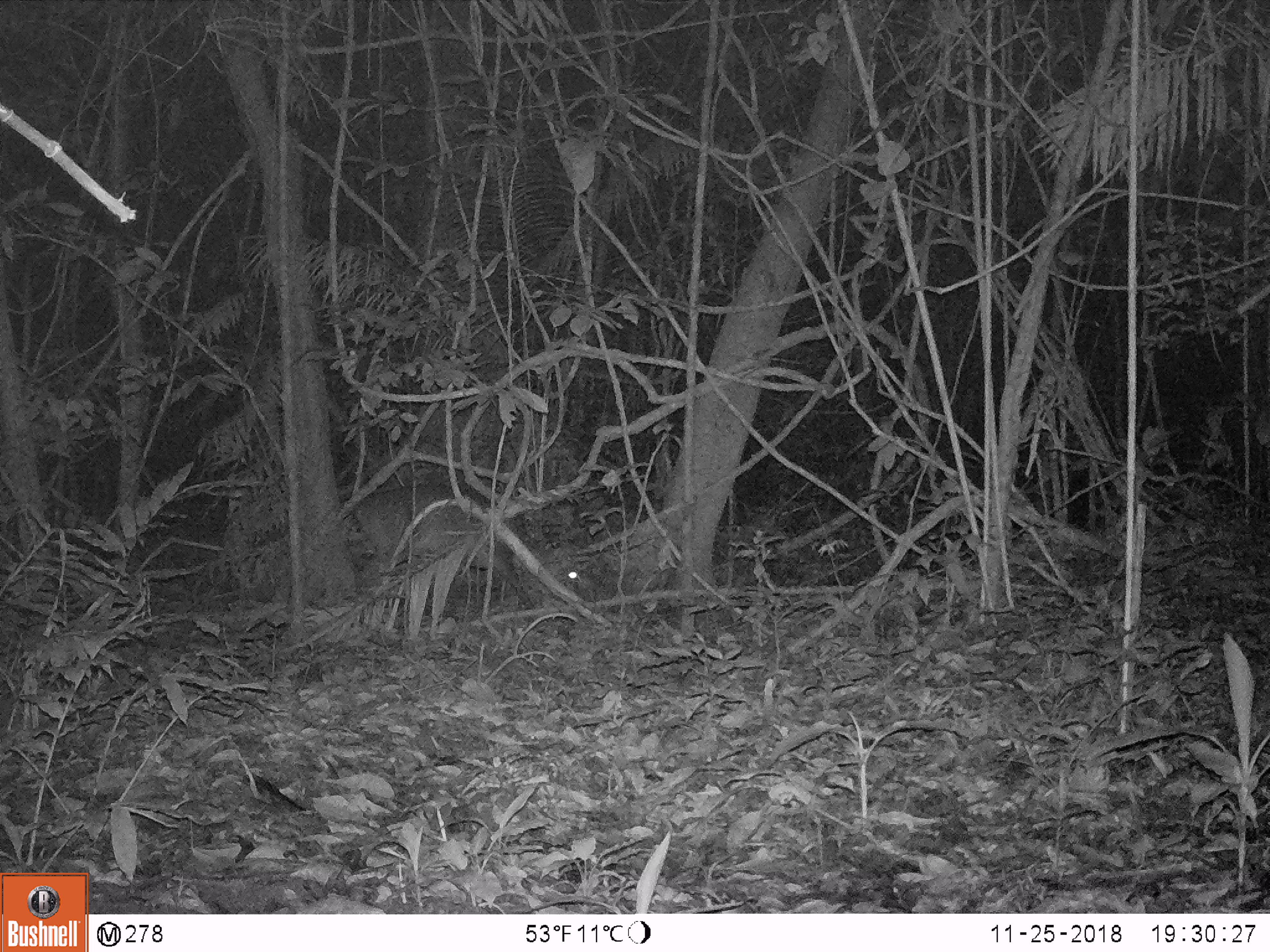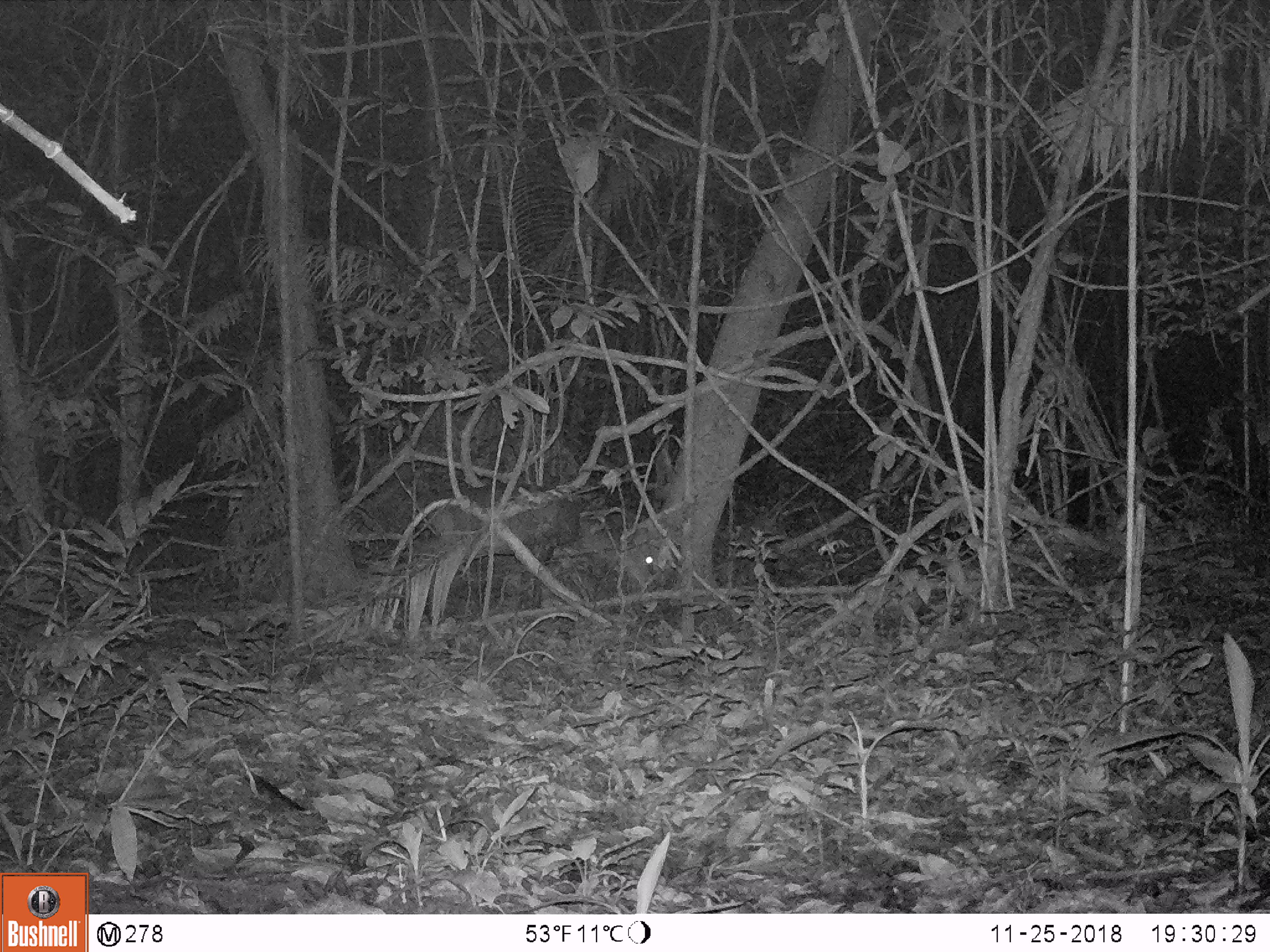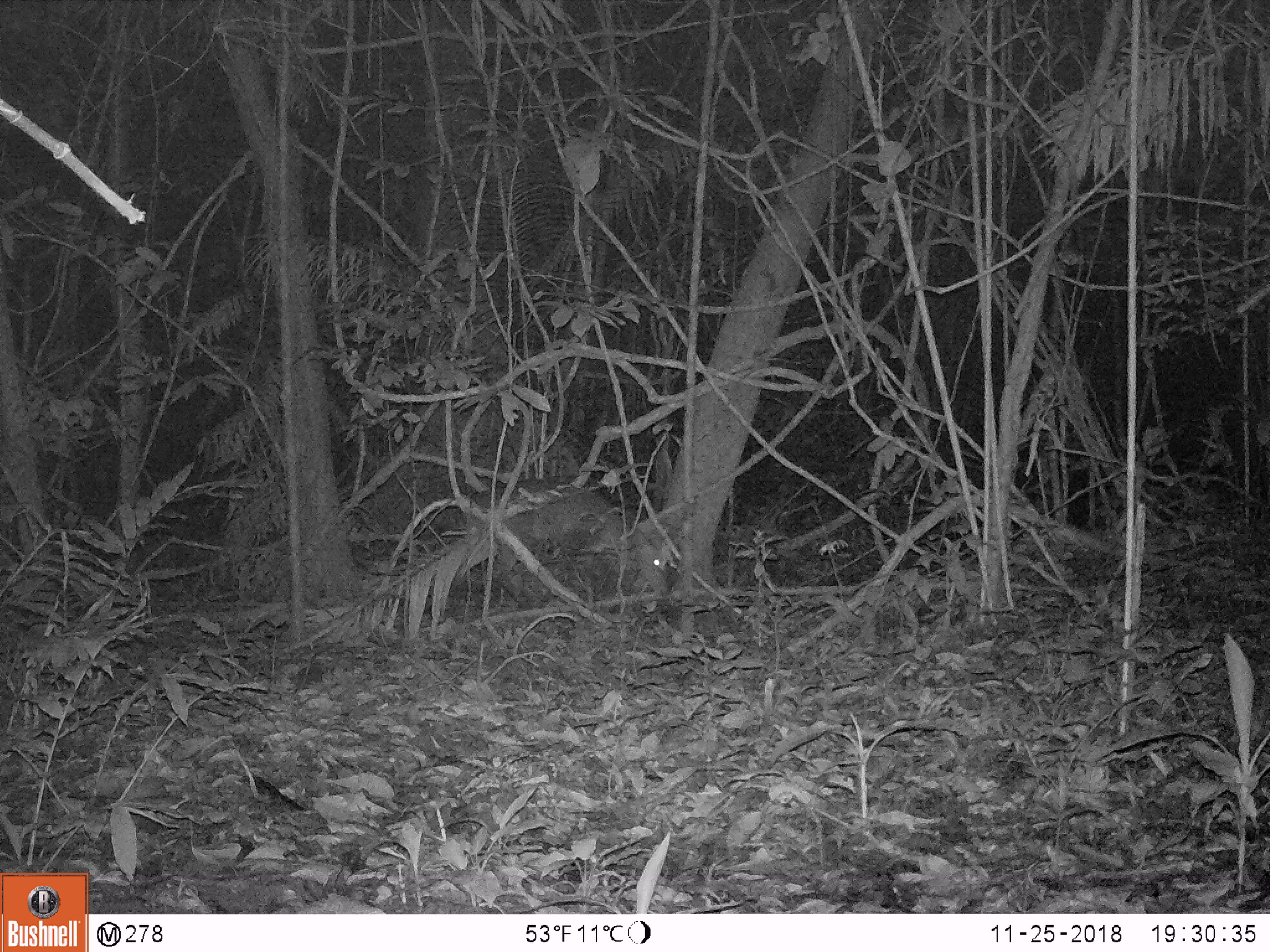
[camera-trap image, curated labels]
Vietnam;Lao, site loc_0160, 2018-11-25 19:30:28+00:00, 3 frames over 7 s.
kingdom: Animalia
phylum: Chordata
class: Mammalia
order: Artiodactyla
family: Cervidae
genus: Muntiacus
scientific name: Muntiacus vuquangensis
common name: large-antlered muntjac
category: large antlered muntjac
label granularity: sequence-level